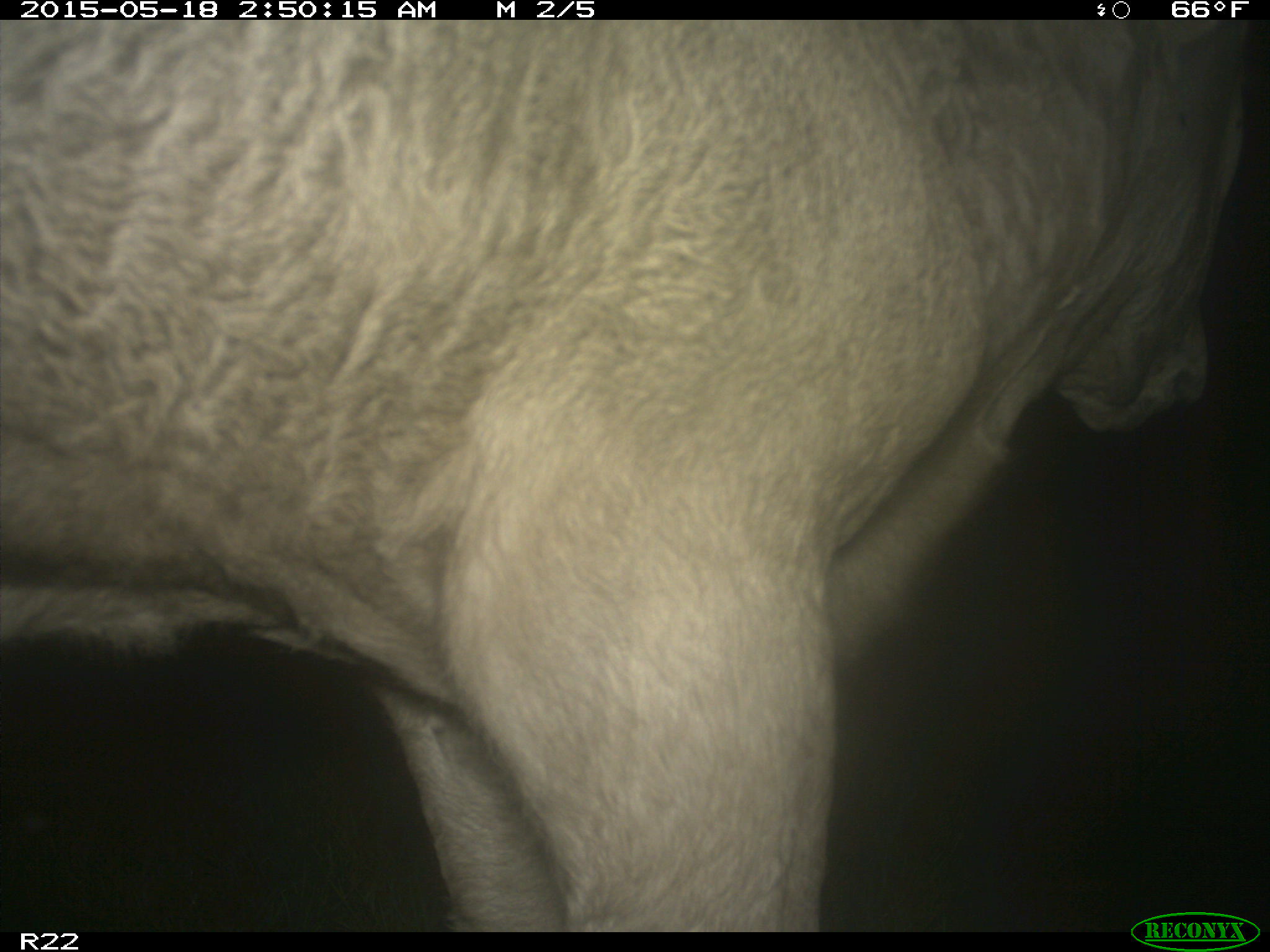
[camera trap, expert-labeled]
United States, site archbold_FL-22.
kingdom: Animalia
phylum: Chordata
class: Mammalia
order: Artiodactyla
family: Bovidae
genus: Bos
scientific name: Bos taurus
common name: domestic cow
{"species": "Bos taurus (domestic cow)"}